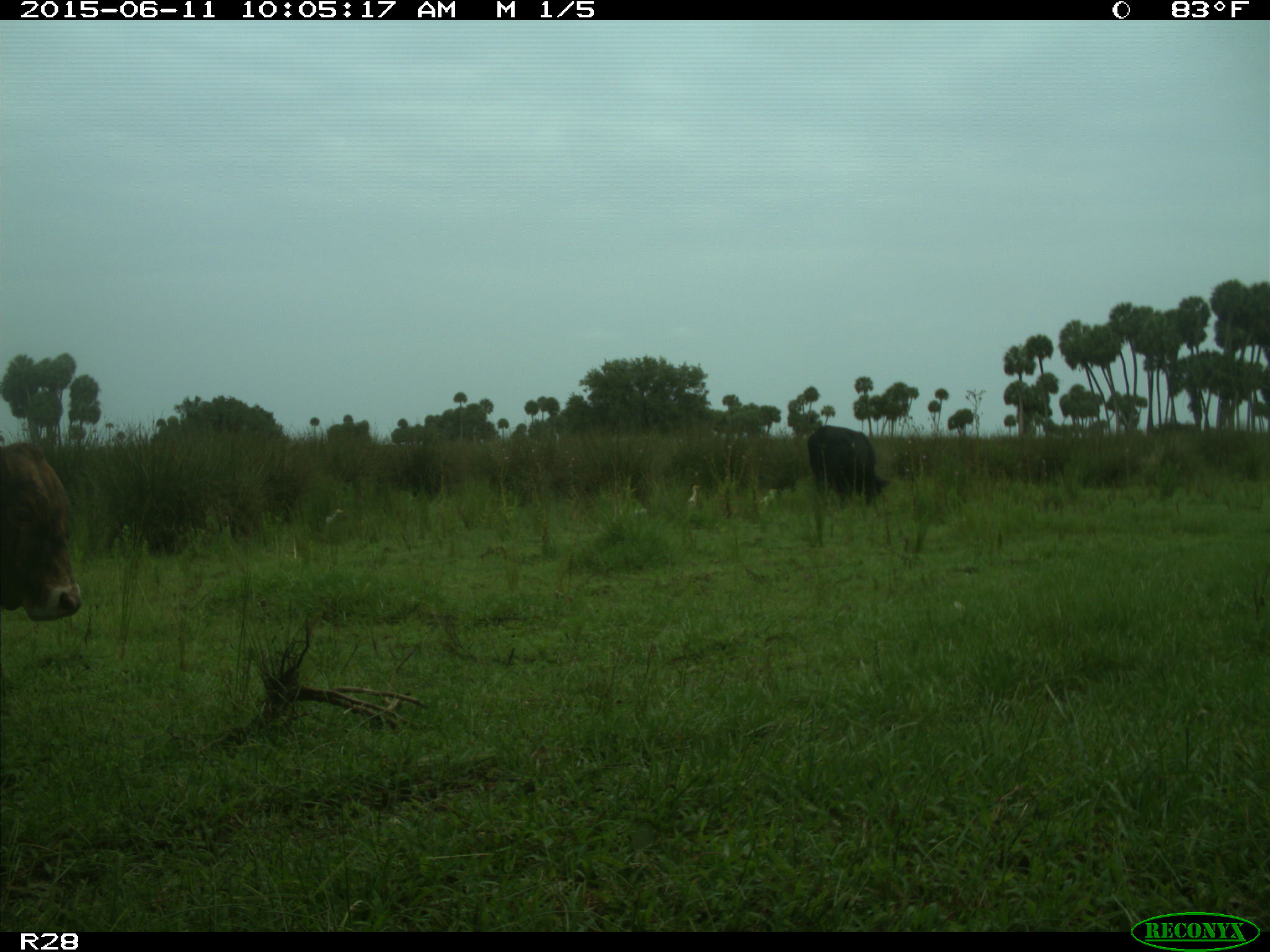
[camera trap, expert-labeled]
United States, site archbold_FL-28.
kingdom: Animalia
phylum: Chordata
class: Mammalia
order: Artiodactyla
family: Bovidae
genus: Bos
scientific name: Bos taurus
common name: domestic cow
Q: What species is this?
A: Bos taurus (domestic cow).